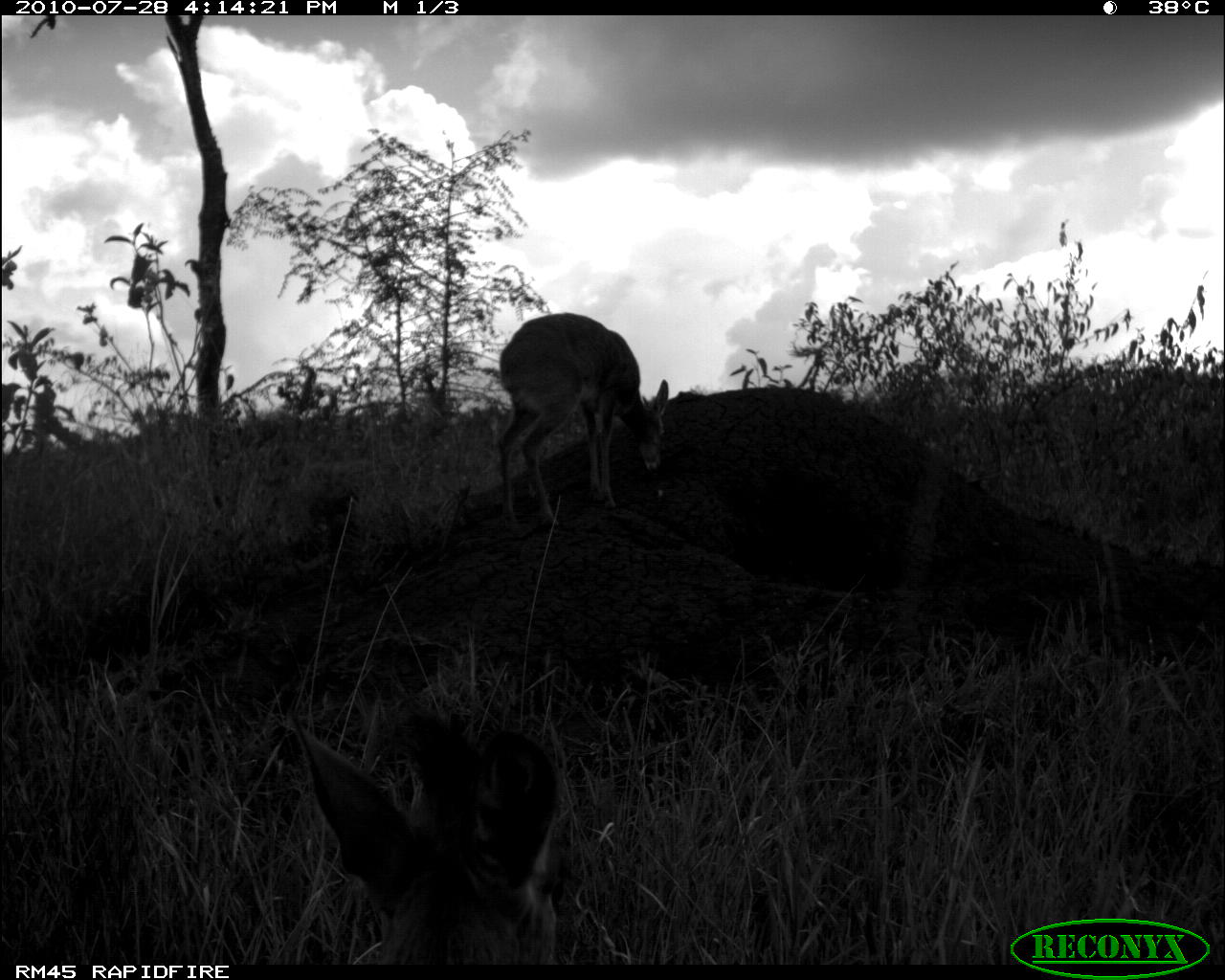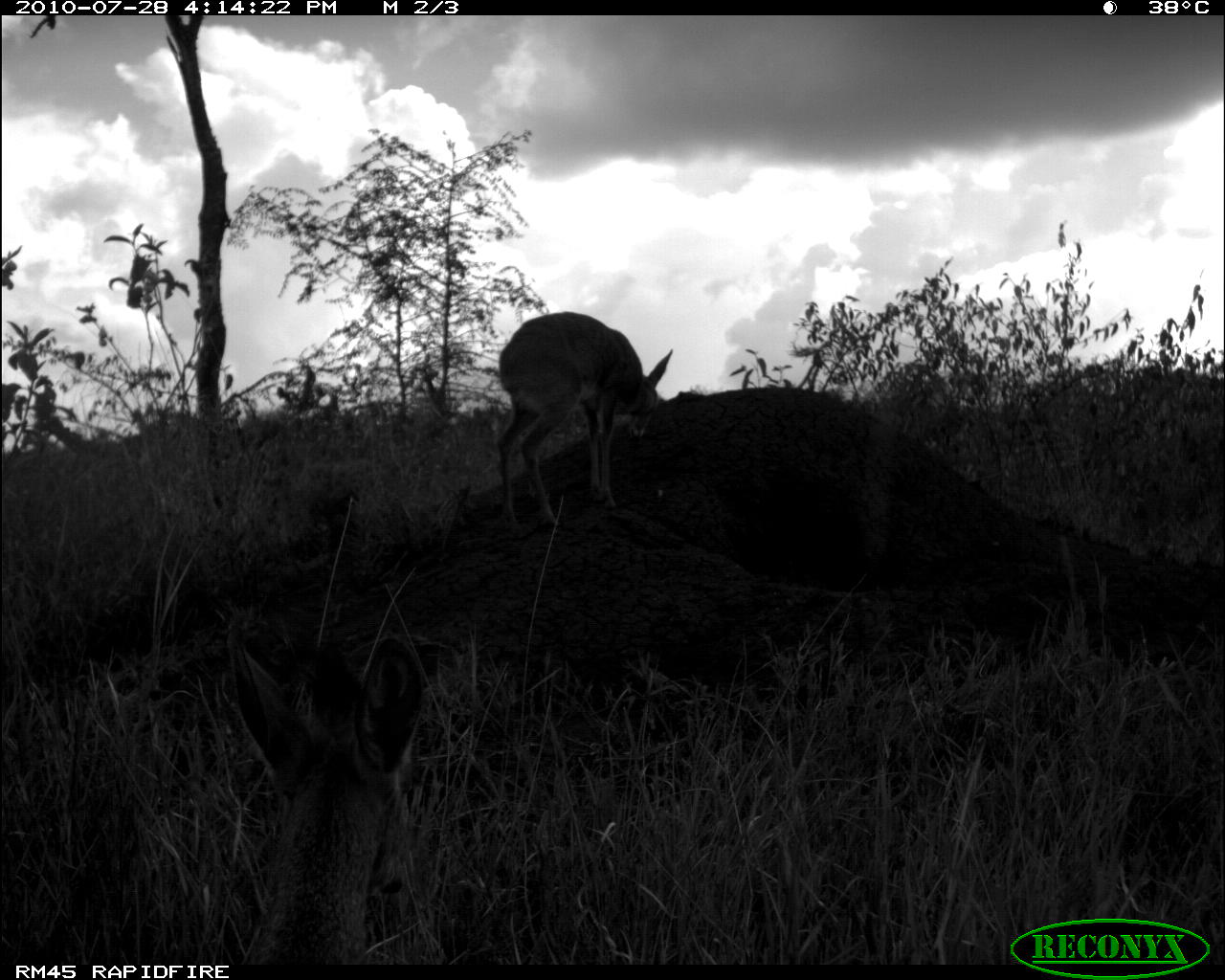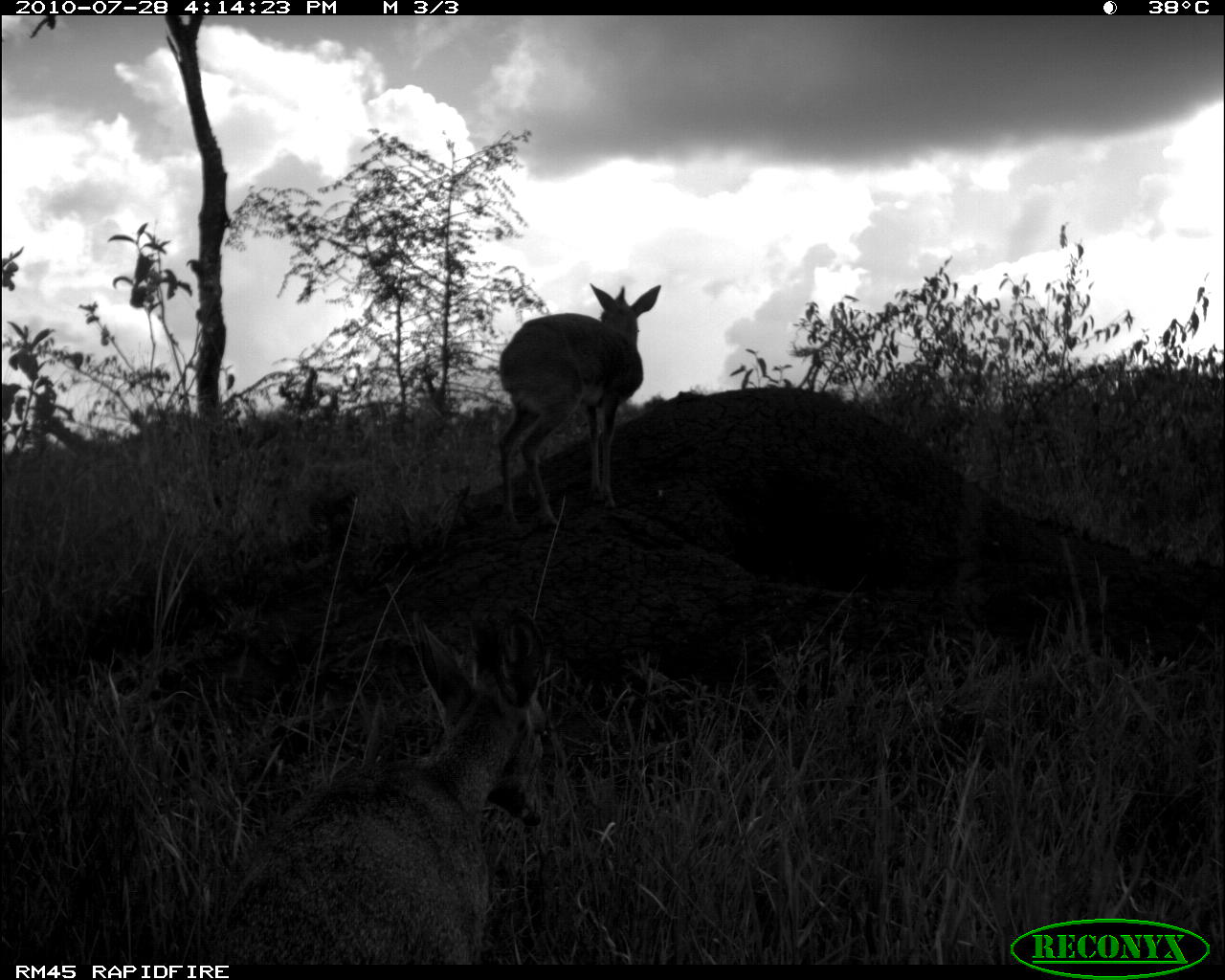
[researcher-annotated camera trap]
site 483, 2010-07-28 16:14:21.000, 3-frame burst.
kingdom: Animalia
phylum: Chordata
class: Mammalia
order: Artiodactyla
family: Bovidae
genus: Madoqua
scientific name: Madoqua guentheri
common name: günther's dik-dik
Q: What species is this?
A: Madoqua guentheri (günther's dik-dik).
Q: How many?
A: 2.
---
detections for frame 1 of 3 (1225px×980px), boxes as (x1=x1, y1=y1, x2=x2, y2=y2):
madoqua guentheri: (x1=280, y1=705, x2=562, y2=961); (x1=493, y1=312, x2=670, y2=534)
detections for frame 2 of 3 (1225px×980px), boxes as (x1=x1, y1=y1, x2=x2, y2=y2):
madoqua guentheri: (x1=226, y1=632, x2=425, y2=963); (x1=495, y1=310, x2=673, y2=538)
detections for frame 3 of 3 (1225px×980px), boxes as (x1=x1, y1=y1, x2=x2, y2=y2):
madoqua guentheri: (x1=203, y1=599, x2=552, y2=960); (x1=495, y1=282, x2=661, y2=537)